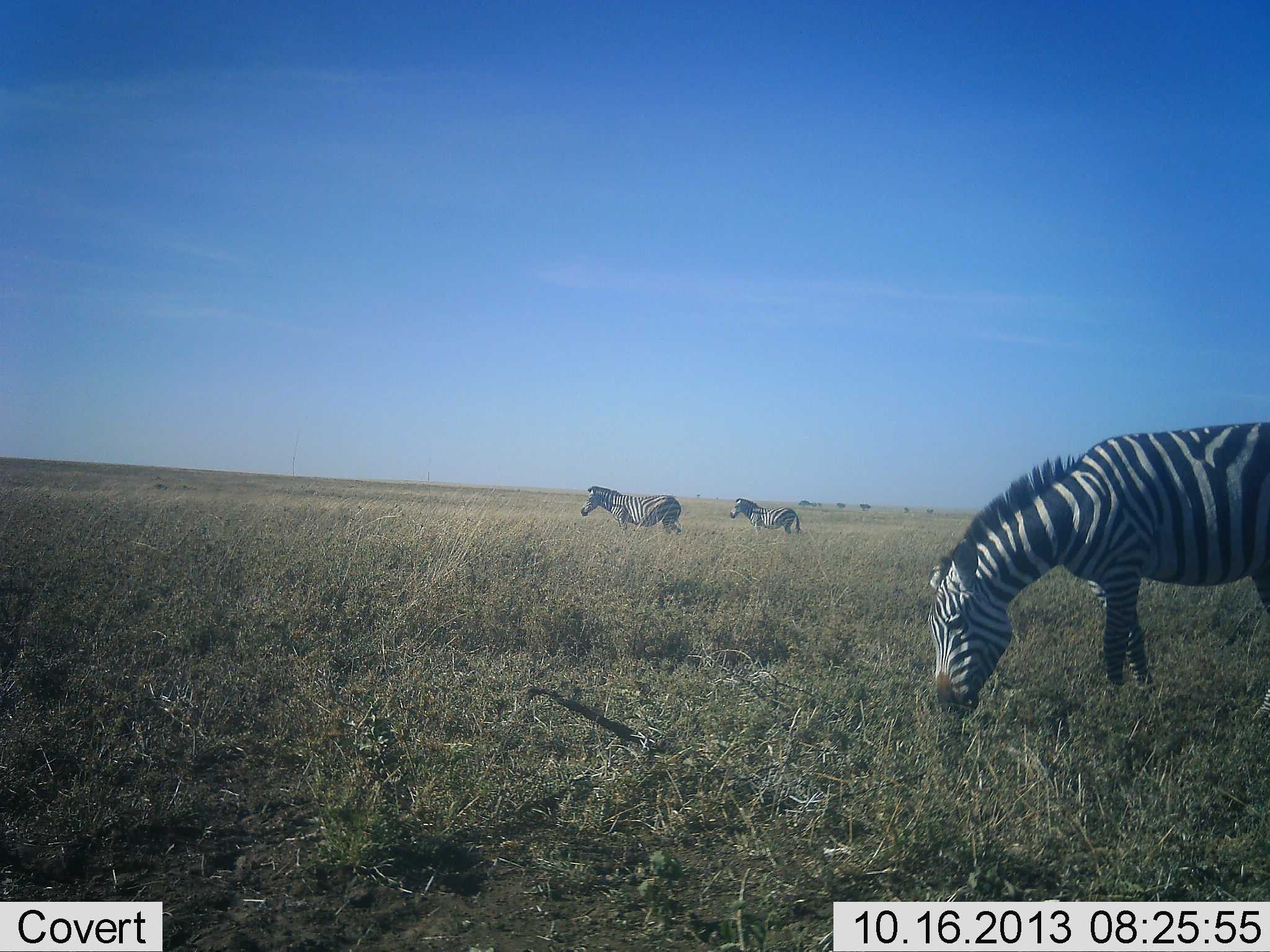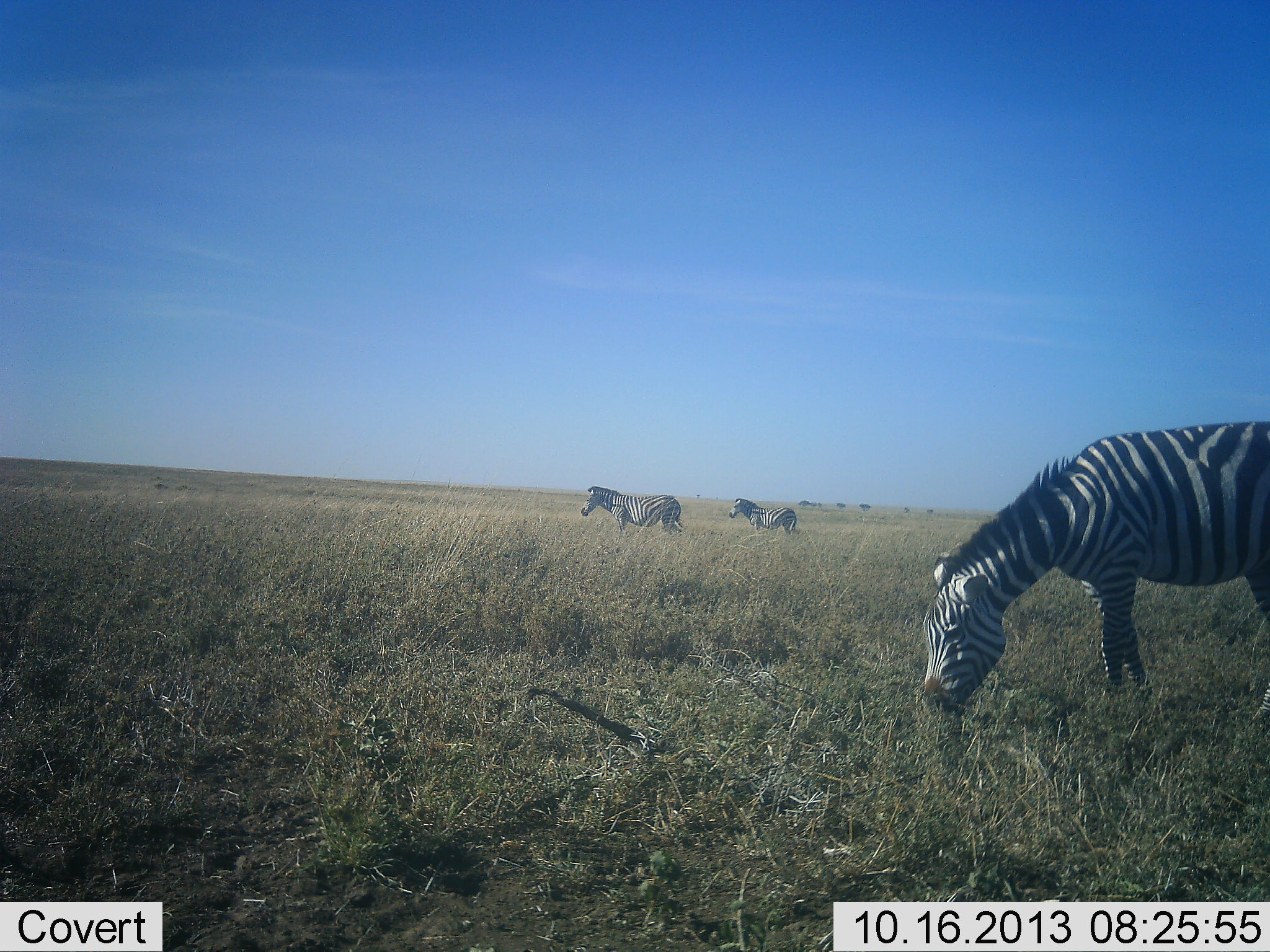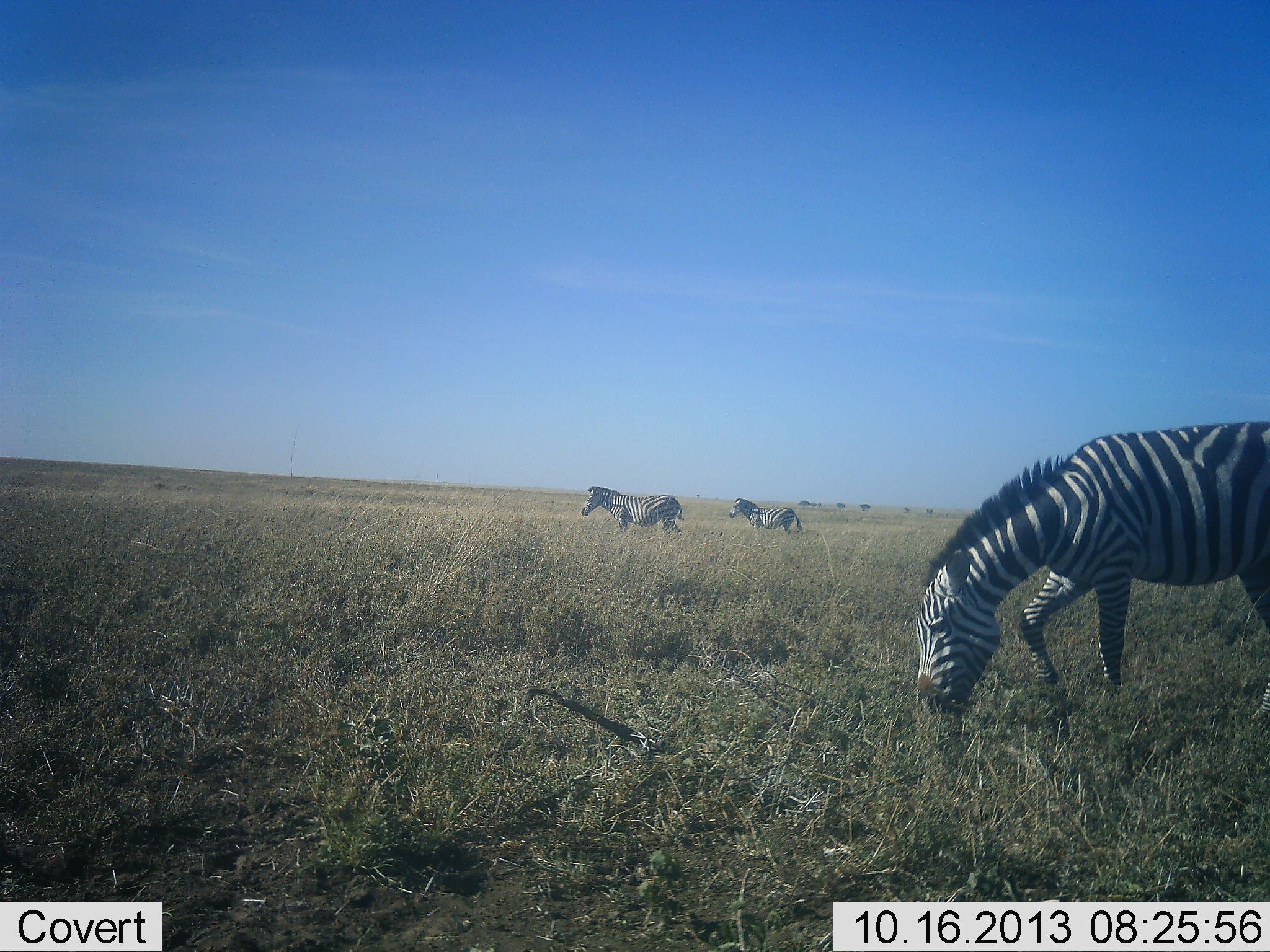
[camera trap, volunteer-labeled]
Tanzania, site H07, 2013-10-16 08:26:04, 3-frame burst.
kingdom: Animalia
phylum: Chordata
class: Mammalia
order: Perissodactyla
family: Equidae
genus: Equus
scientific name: Equus quagga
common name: plains zebra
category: zebra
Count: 3.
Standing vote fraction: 68%.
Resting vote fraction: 0%.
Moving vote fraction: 14%.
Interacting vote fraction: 0%.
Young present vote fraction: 5%.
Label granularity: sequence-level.